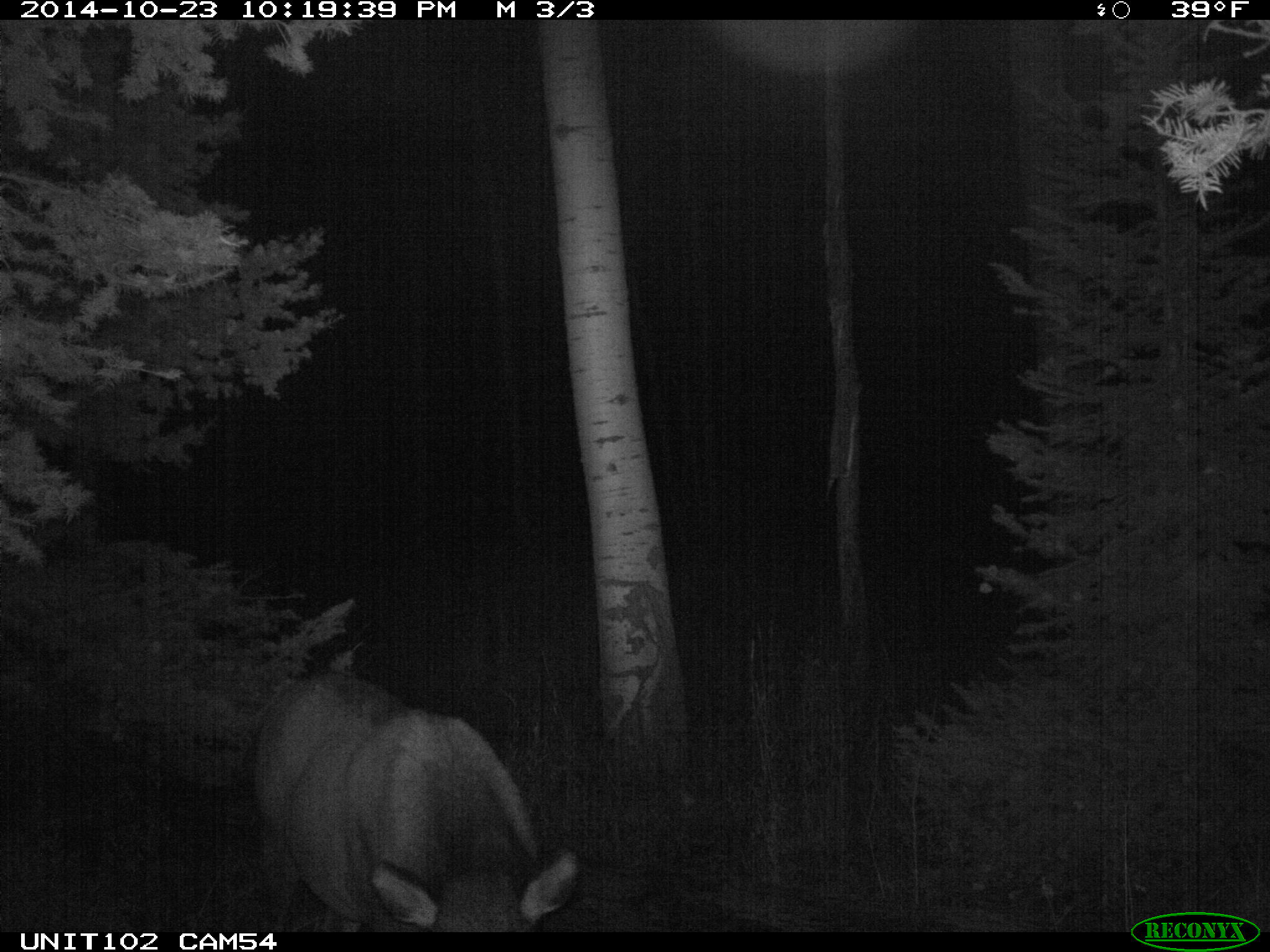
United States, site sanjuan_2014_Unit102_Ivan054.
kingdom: Animalia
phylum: Chordata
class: Mammalia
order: Artiodactyla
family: Cervidae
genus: Cervus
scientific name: Cervus elaphus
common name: red deer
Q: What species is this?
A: Cervus elaphus (red deer).